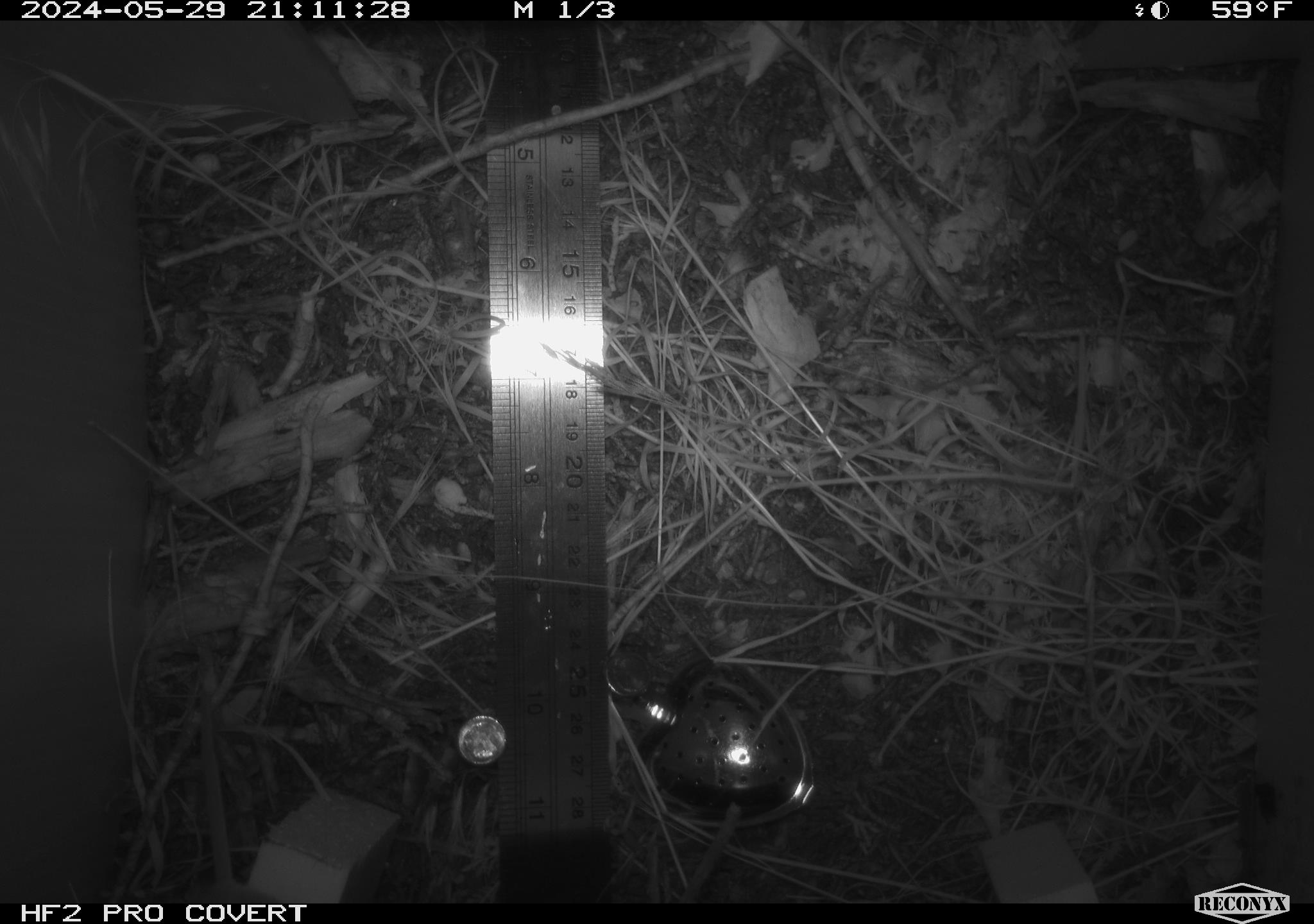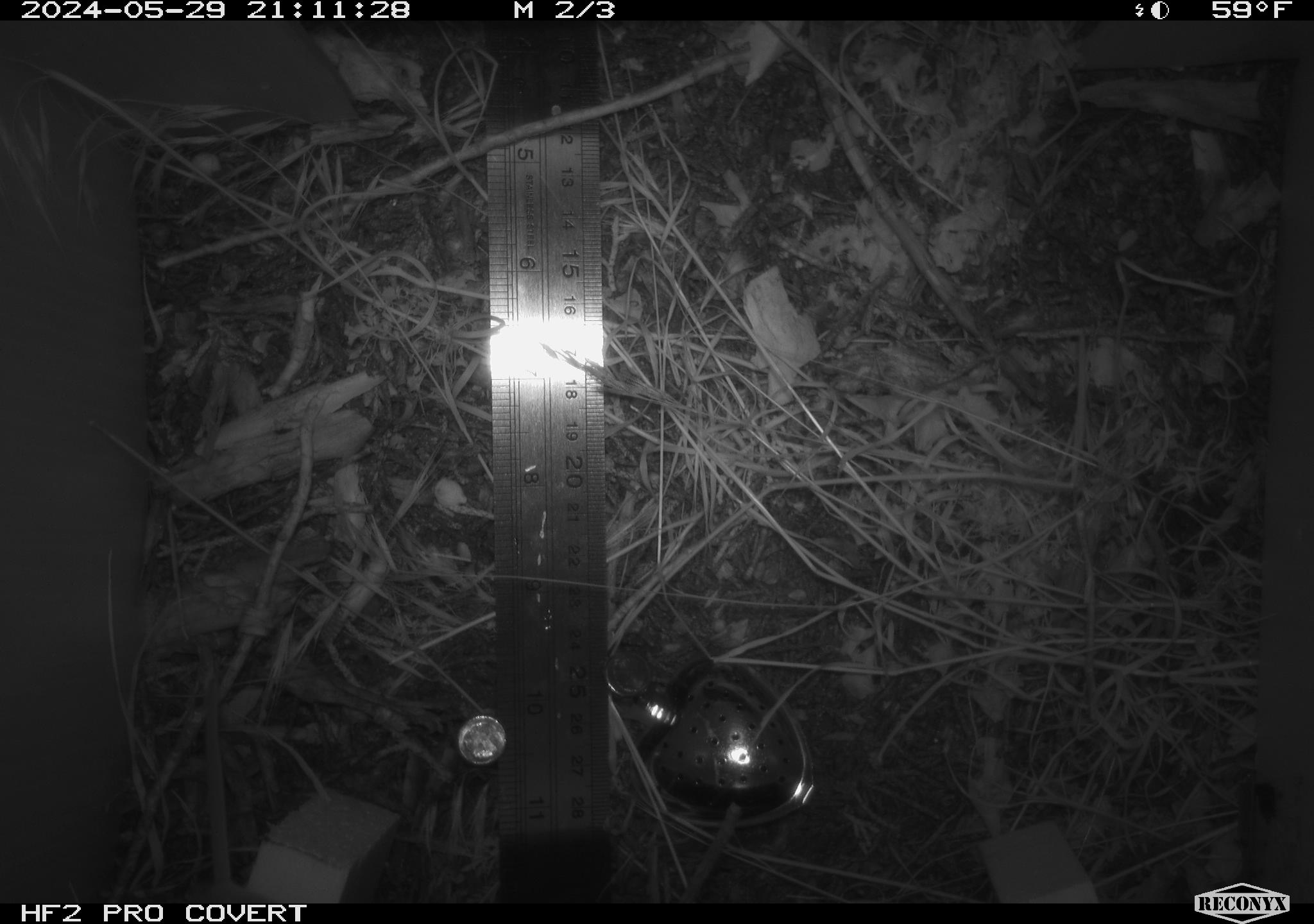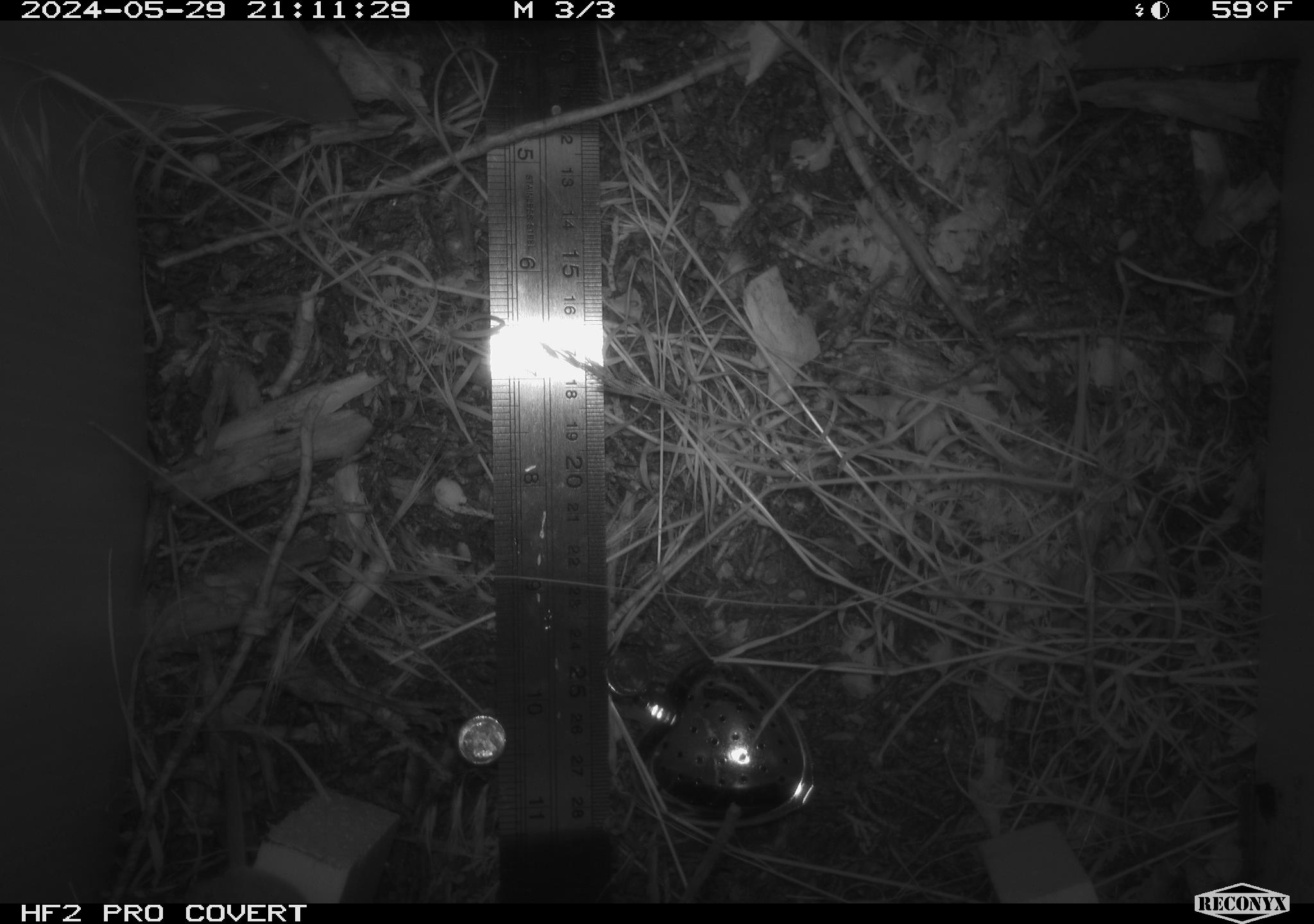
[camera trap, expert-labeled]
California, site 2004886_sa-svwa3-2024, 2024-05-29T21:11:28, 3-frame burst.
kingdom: Animalia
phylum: Chordata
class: Mammalia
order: Rodentia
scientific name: Rodentia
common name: mouse species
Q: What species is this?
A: Mouse species (Rodentia).